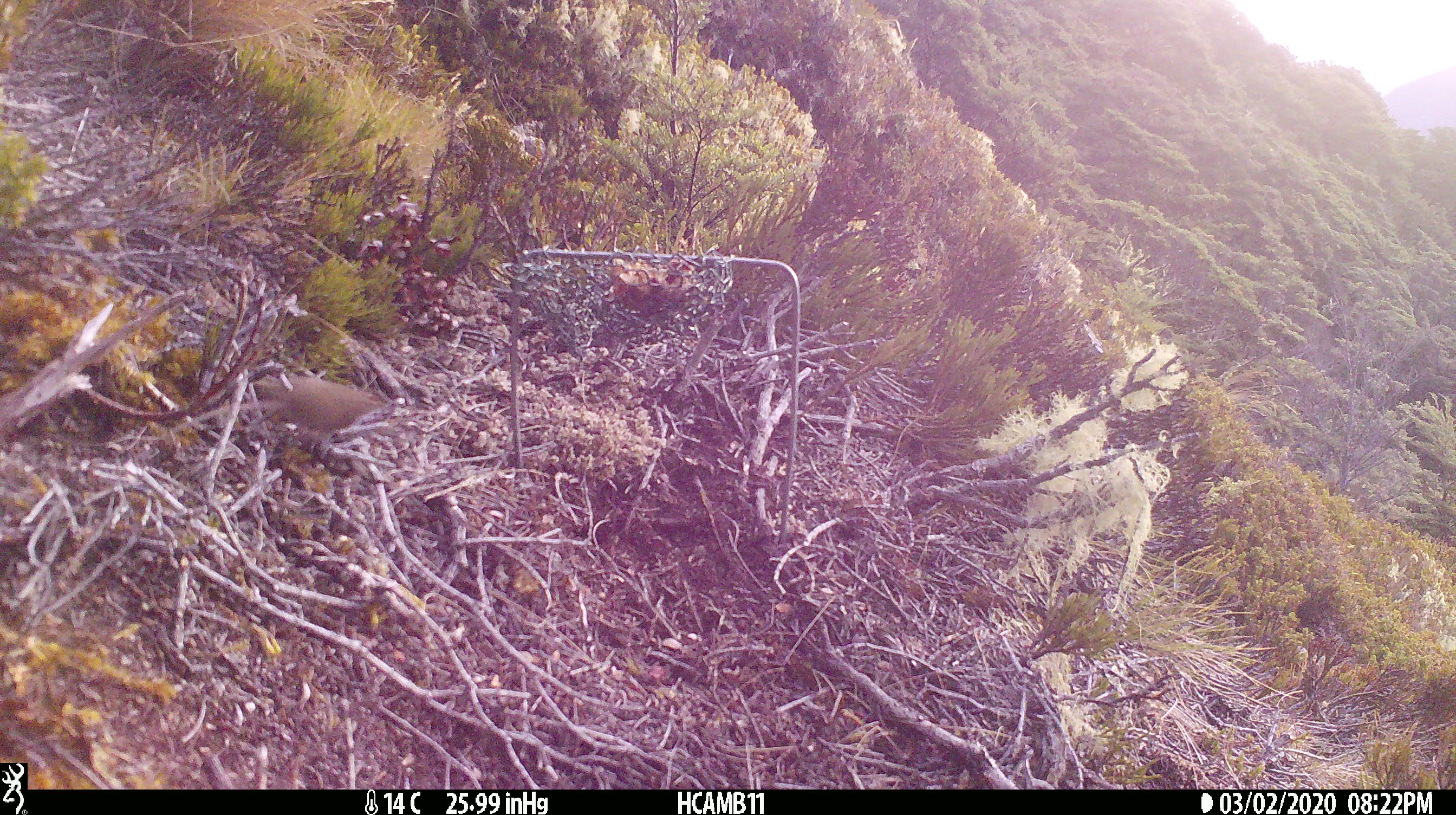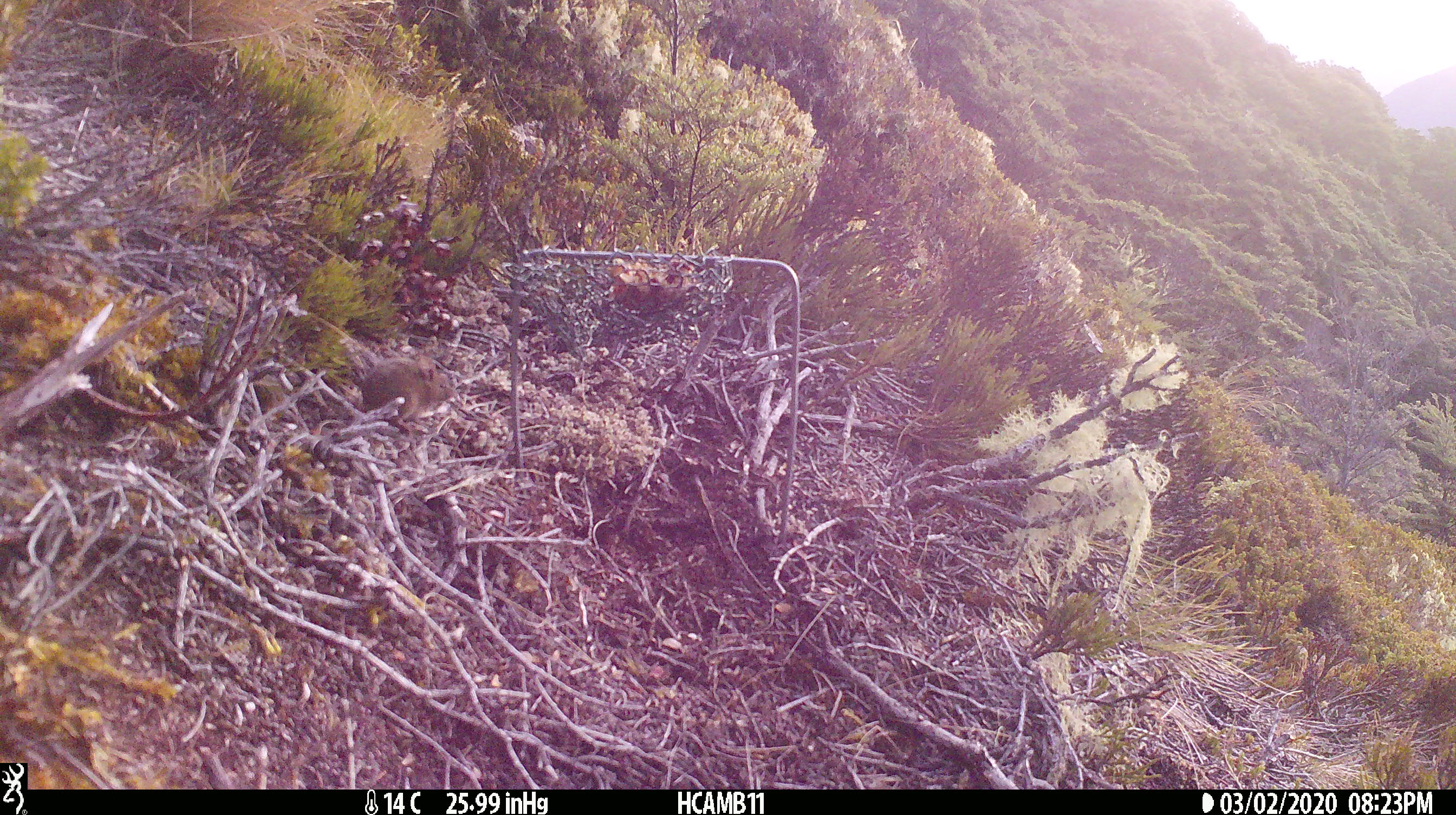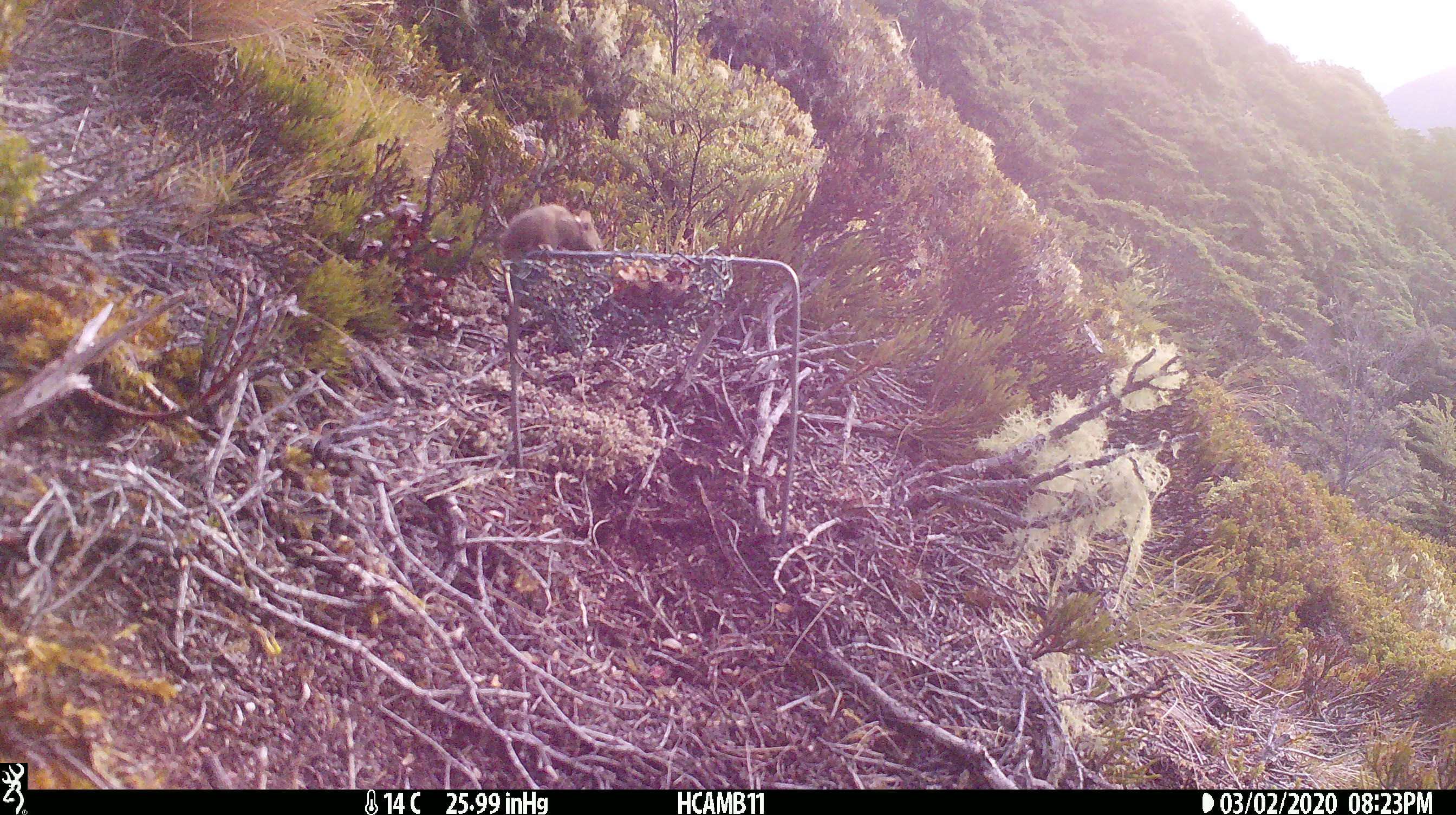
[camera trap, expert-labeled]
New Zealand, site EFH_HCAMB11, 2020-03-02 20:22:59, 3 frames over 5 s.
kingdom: Animalia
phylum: Chordata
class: Mammalia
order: Rodentia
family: Muridae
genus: Mus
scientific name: Mus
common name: mouse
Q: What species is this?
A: Mouse (Mus).